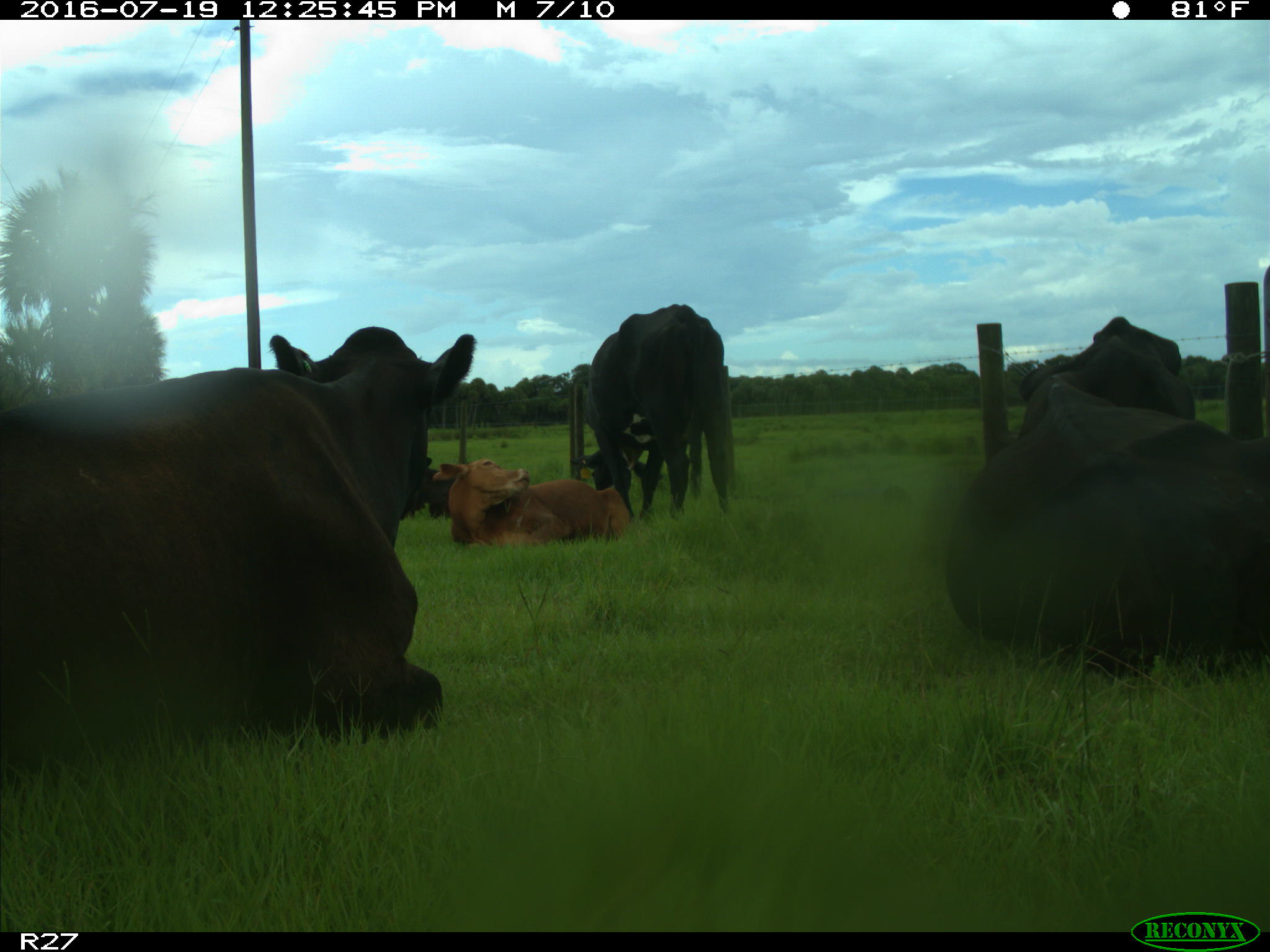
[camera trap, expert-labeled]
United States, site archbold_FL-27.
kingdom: Animalia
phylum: Chordata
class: Mammalia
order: Artiodactyla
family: Bovidae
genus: Bos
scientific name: Bos taurus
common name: domestic cow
Bos taurus (domestic cow).